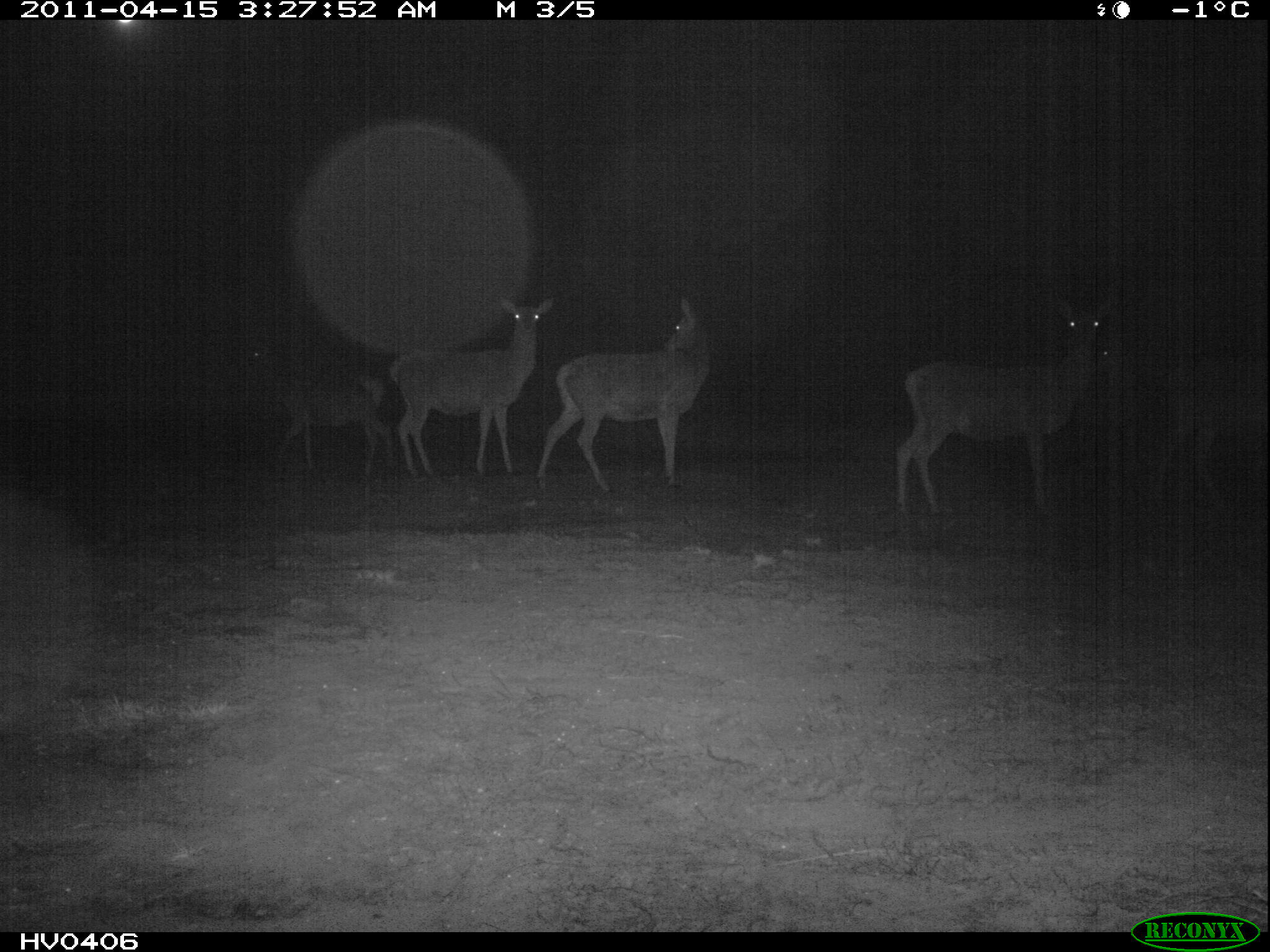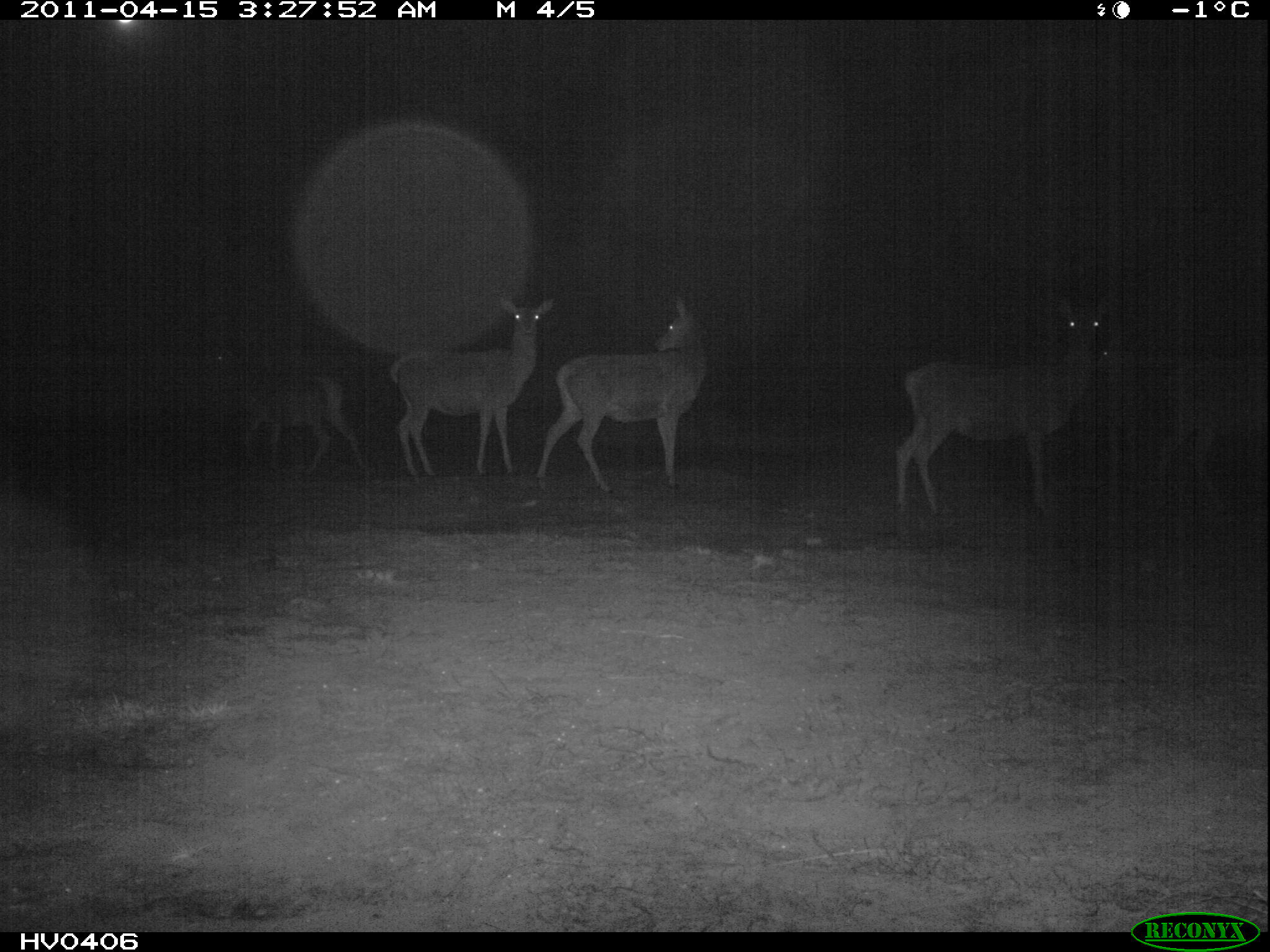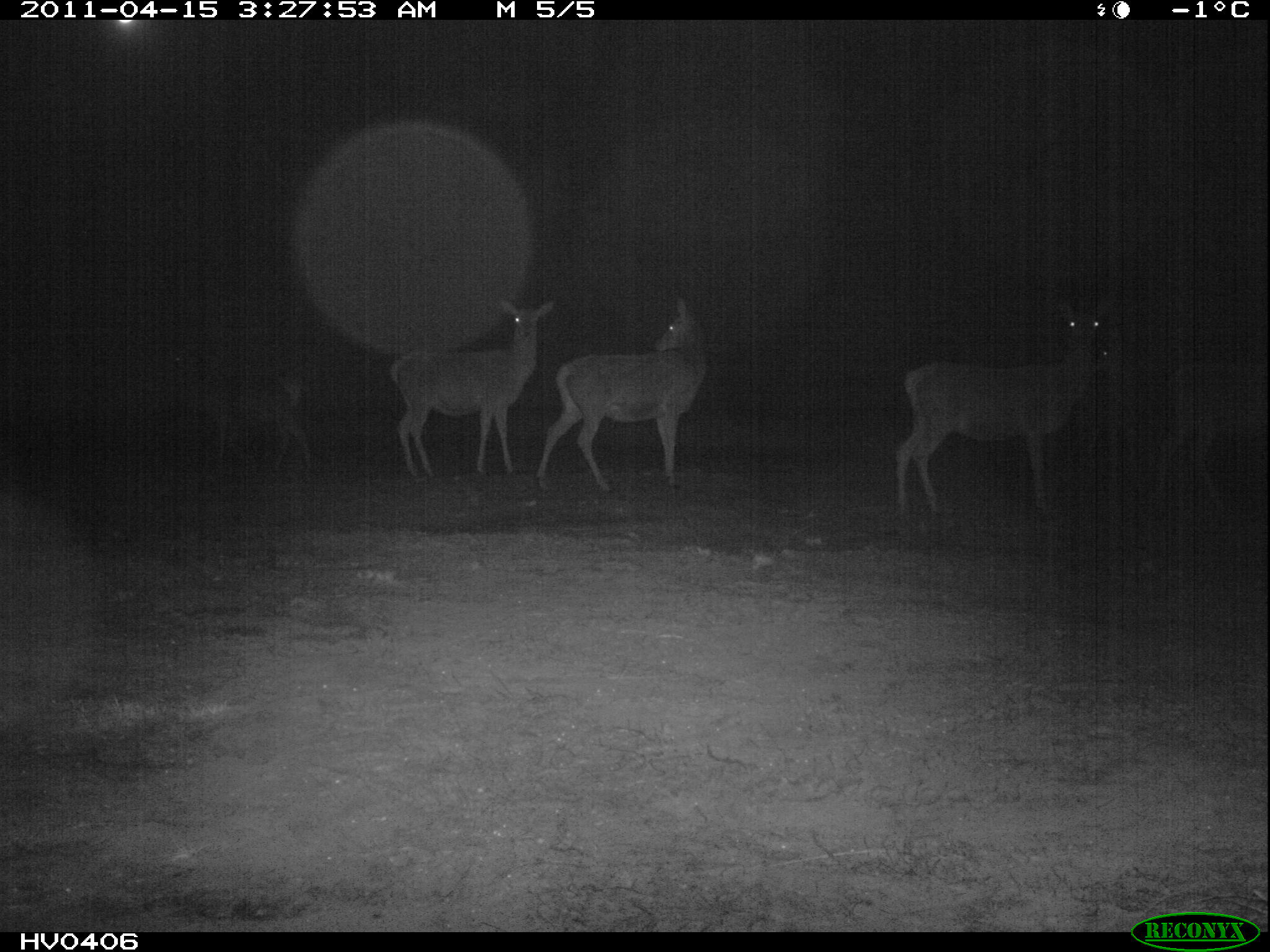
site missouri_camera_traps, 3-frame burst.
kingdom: Animalia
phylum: Chordata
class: Mammalia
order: Artiodactyla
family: Cervidae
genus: Cervus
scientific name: Cervus elaphus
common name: red deer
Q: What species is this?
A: Red deer (Cervus elaphus).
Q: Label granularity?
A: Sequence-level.